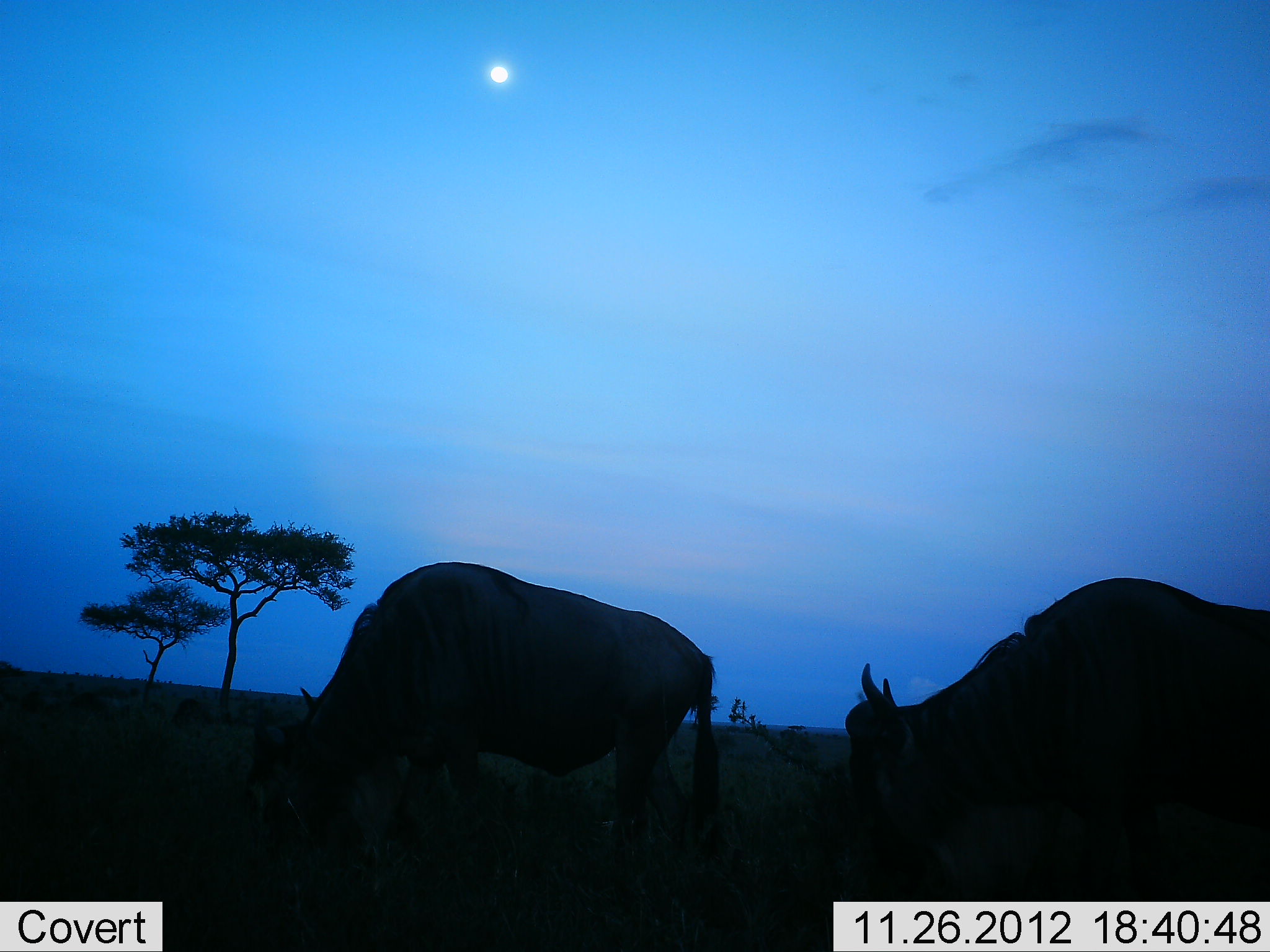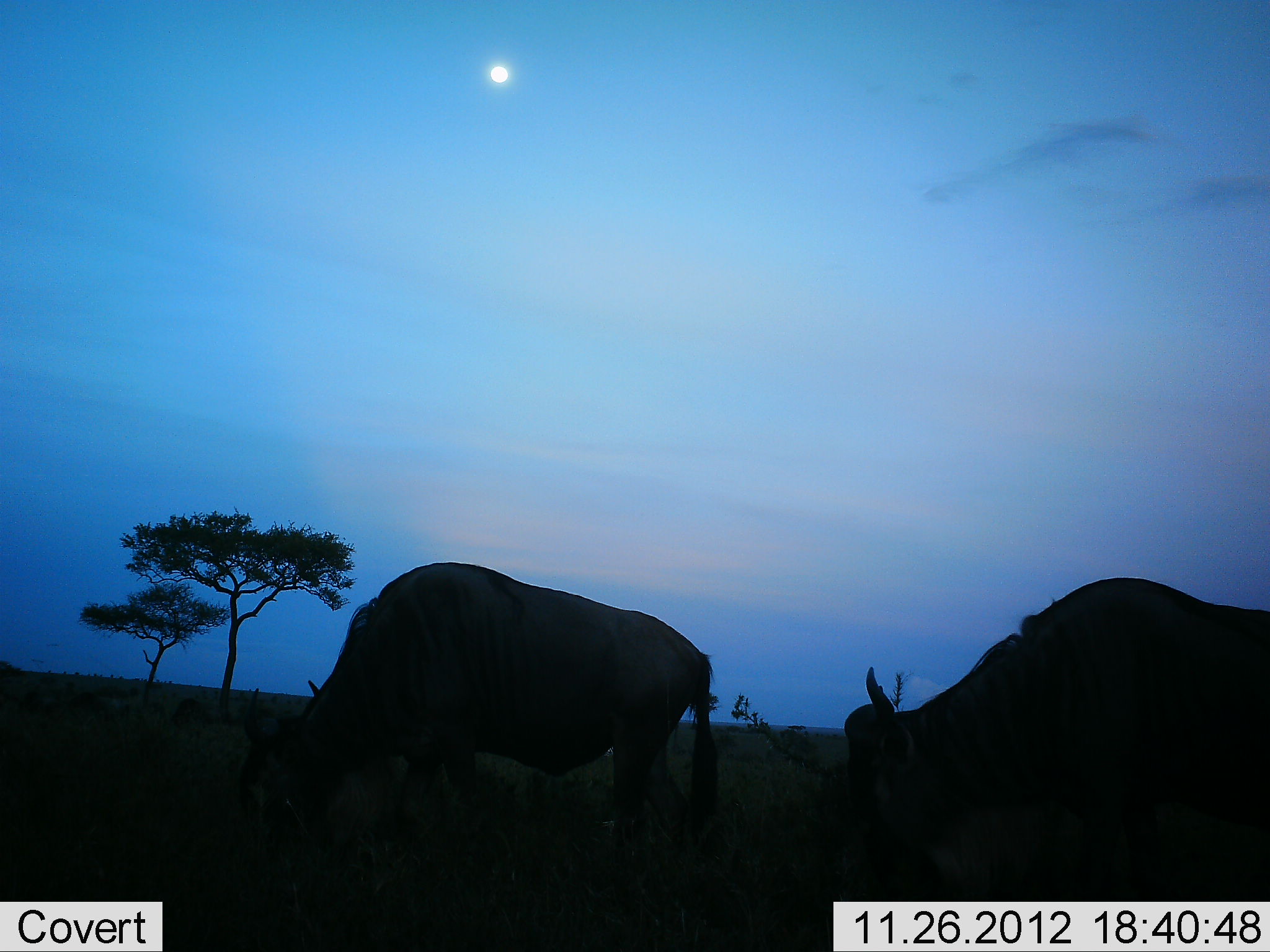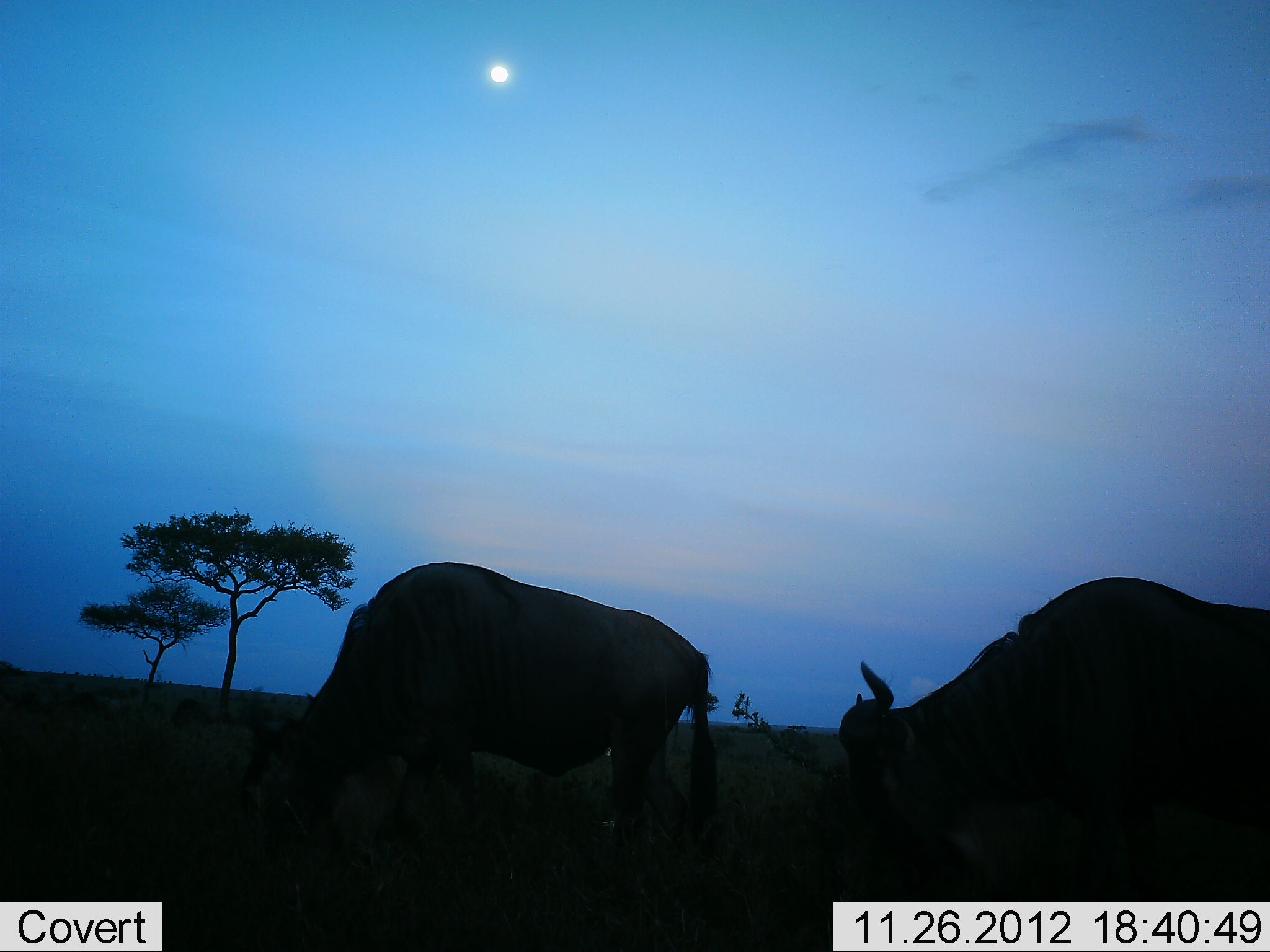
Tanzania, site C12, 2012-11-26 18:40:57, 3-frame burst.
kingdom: Animalia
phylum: Chordata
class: Mammalia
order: Artiodactyla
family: Bovidae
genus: Connochaetes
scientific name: Connochaetes taurinus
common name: blue wildebeest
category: wildebeest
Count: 2.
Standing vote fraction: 20%.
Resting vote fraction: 0%.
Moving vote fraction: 0%.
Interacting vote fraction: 0%.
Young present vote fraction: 0%.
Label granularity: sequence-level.